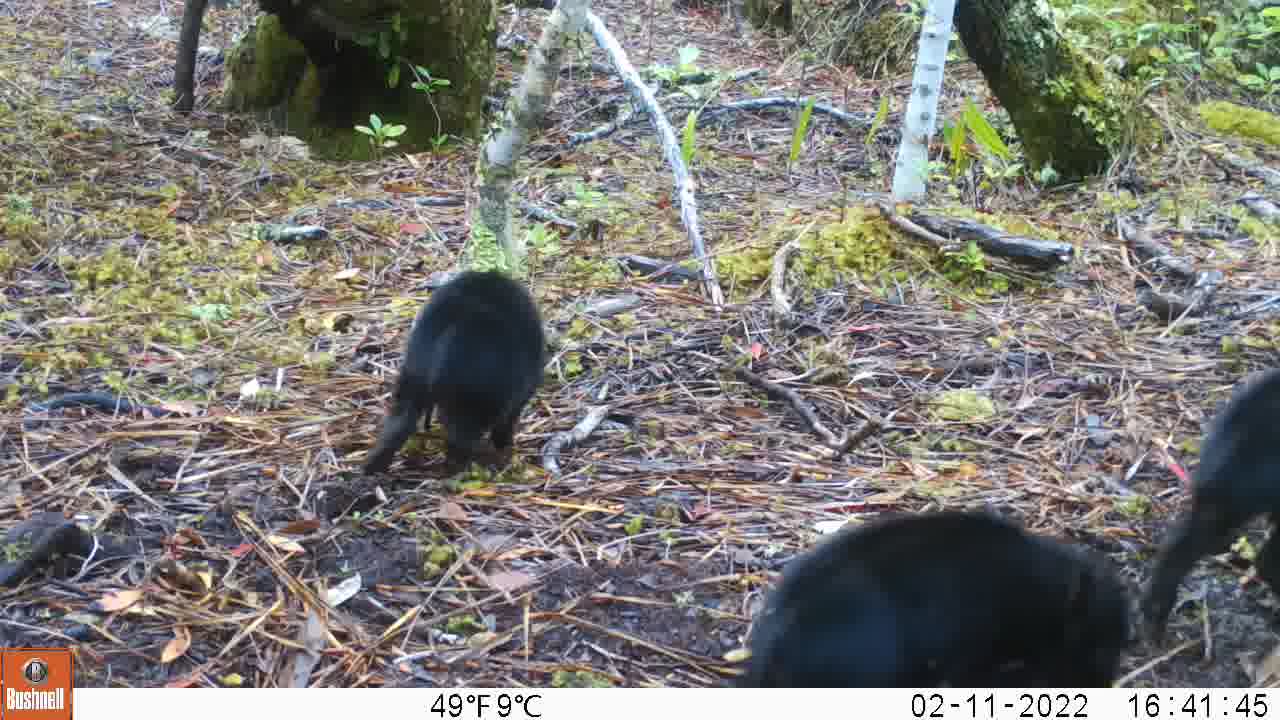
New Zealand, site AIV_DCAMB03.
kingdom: Animalia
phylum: Chordata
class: Mammalia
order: Artiodactyla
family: Suidae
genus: Sus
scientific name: Sus scrofa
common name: pig